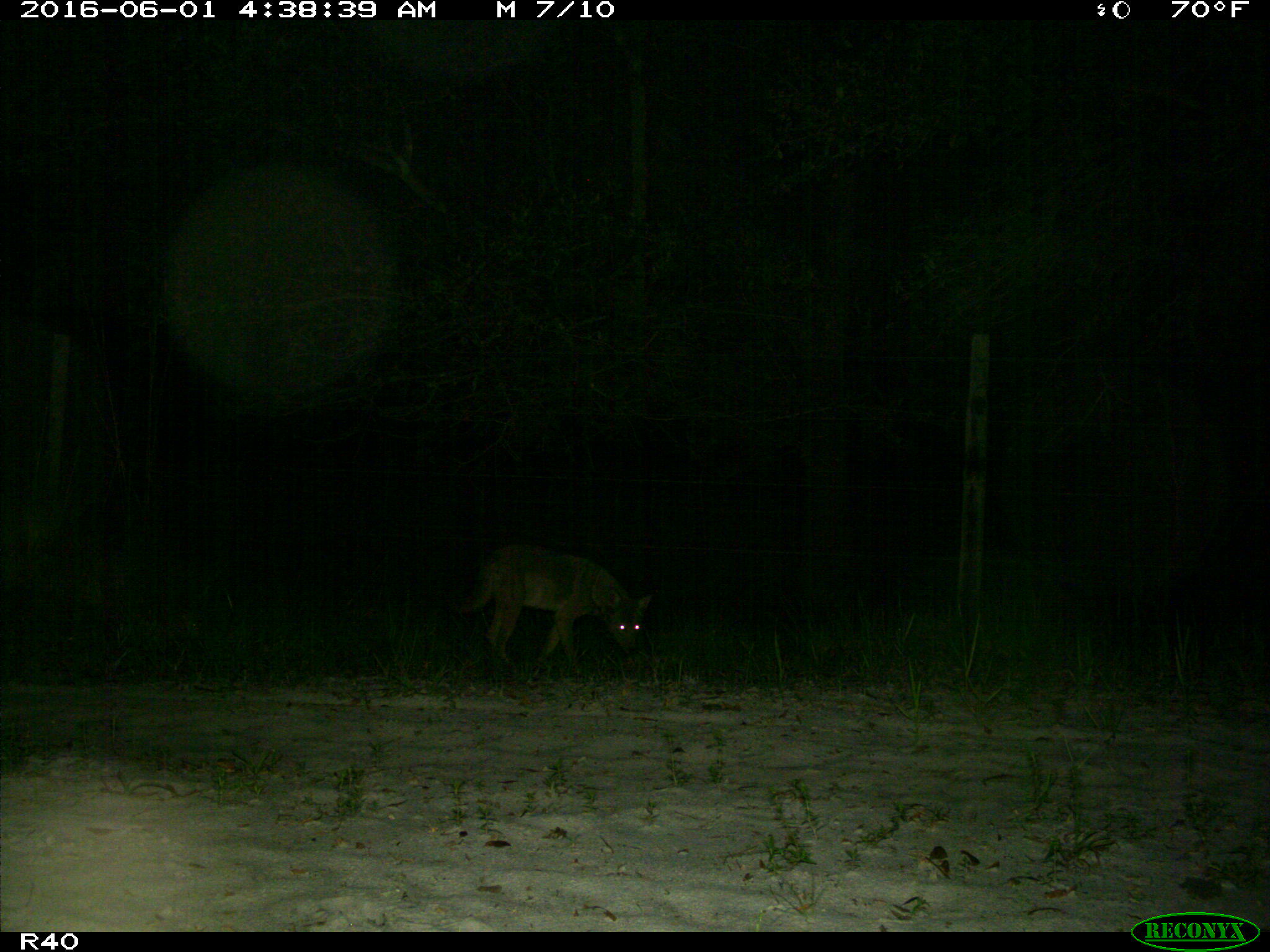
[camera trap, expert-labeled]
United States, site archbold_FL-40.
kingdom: Animalia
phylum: Chordata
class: Mammalia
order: Carnivora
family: Canidae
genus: Canis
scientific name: Canis latrans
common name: coyote